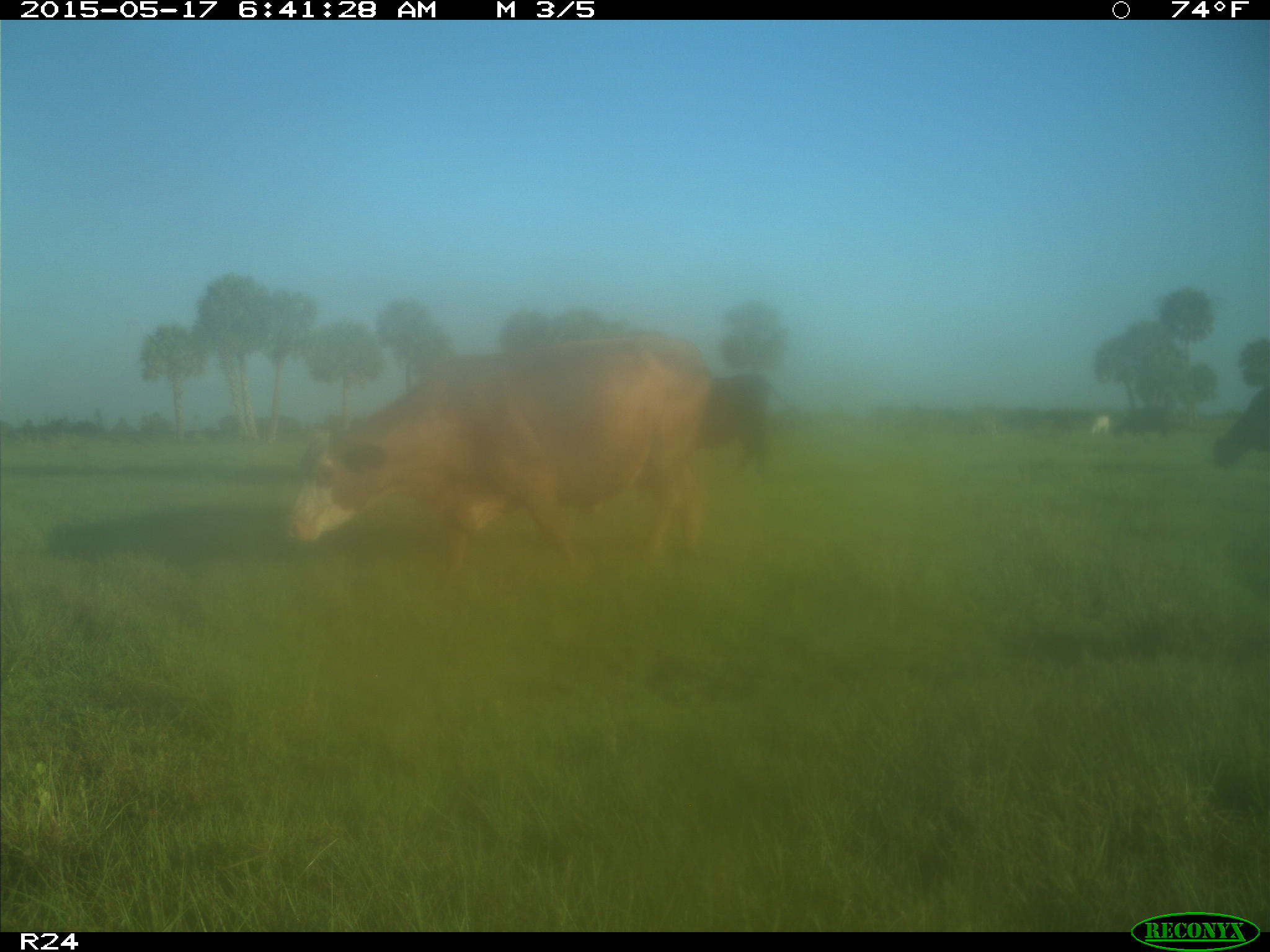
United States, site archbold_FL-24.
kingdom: Animalia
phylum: Chordata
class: Mammalia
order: Artiodactyla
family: Bovidae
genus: Bos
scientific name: Bos taurus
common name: domestic cow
Bos taurus (domestic cow).